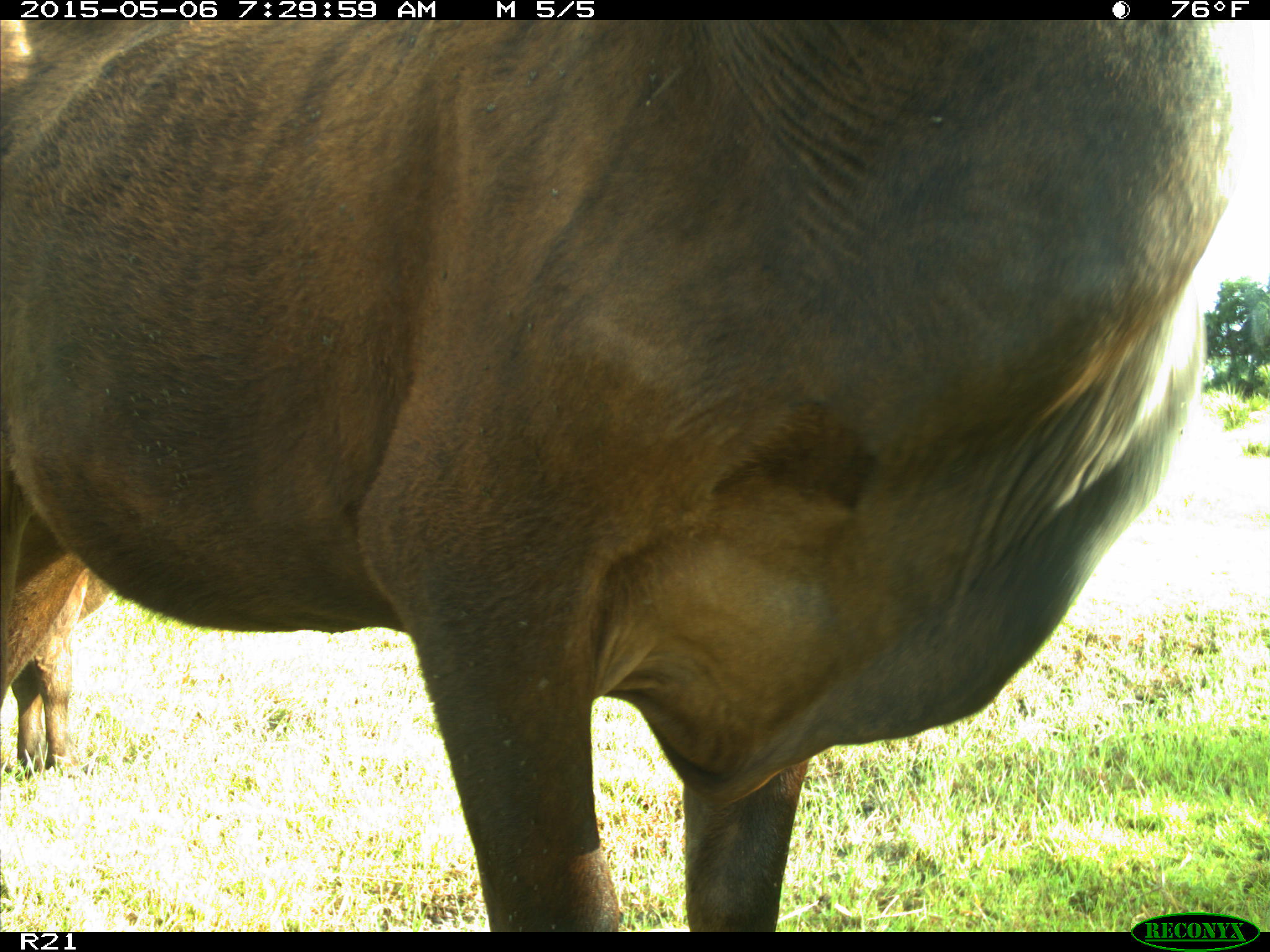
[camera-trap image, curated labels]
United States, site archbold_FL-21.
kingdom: Animalia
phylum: Chordata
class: Mammalia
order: Artiodactyla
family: Bovidae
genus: Bos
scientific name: Bos taurus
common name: domestic cow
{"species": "Bos taurus (domestic cow)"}